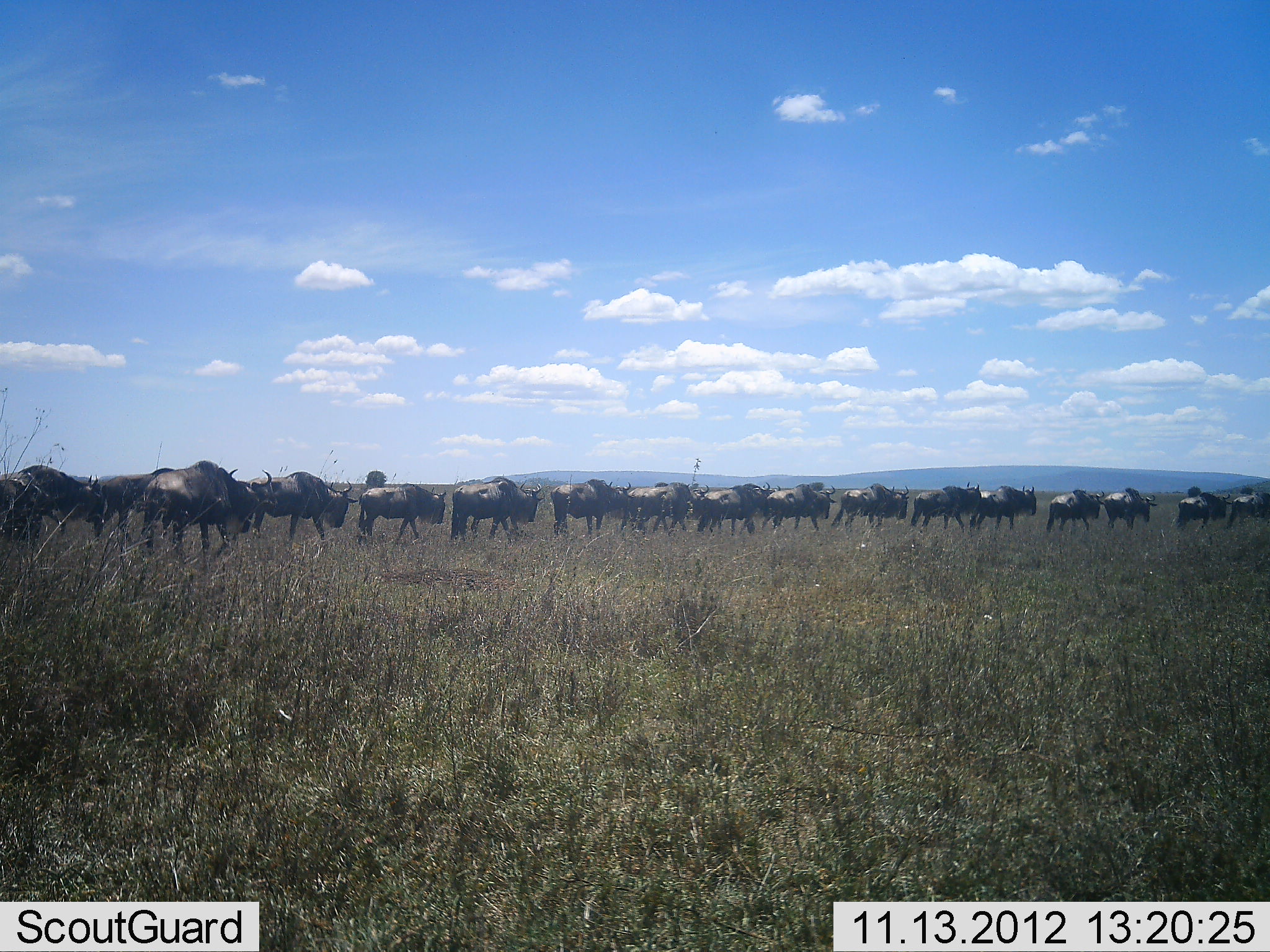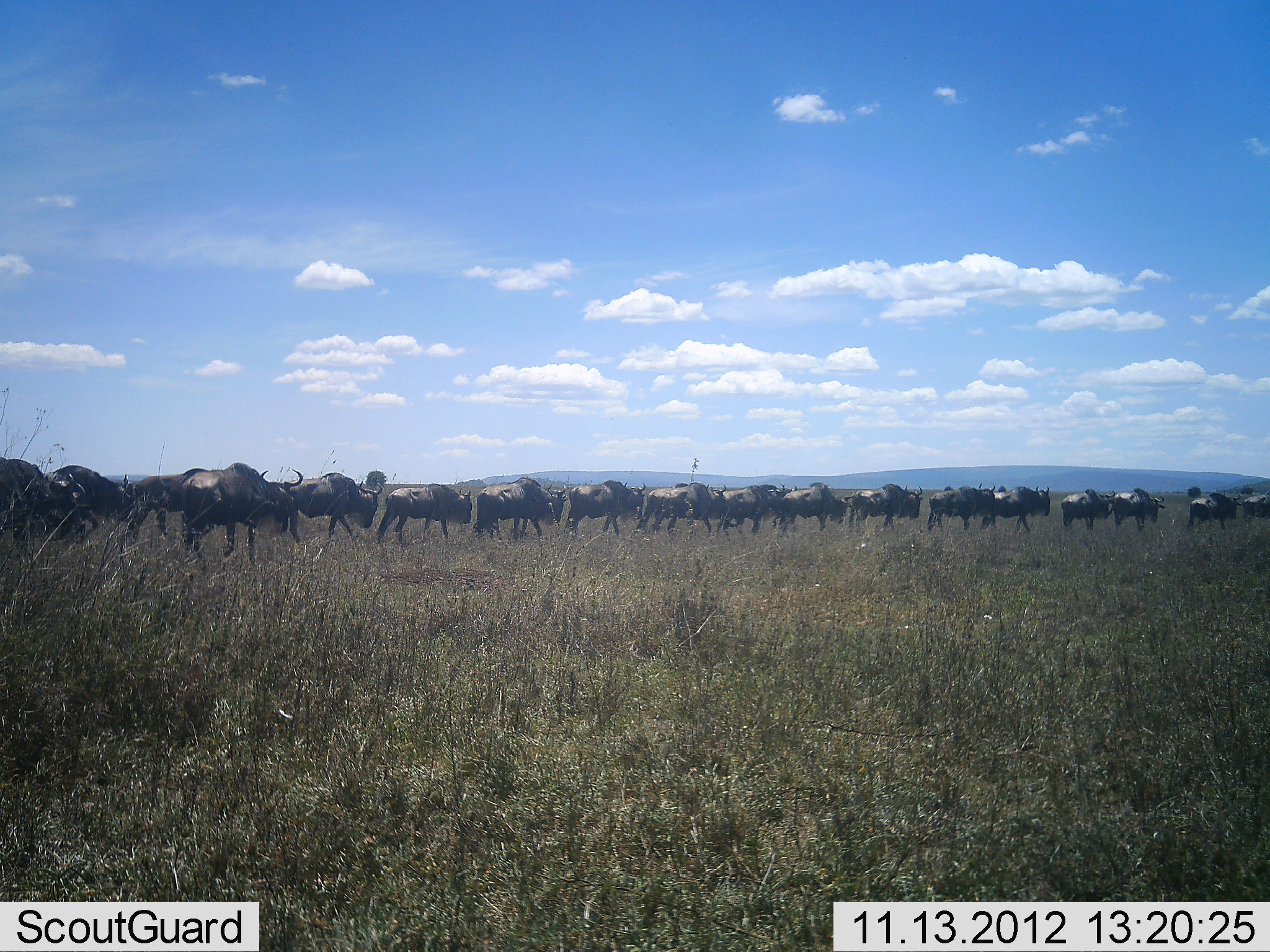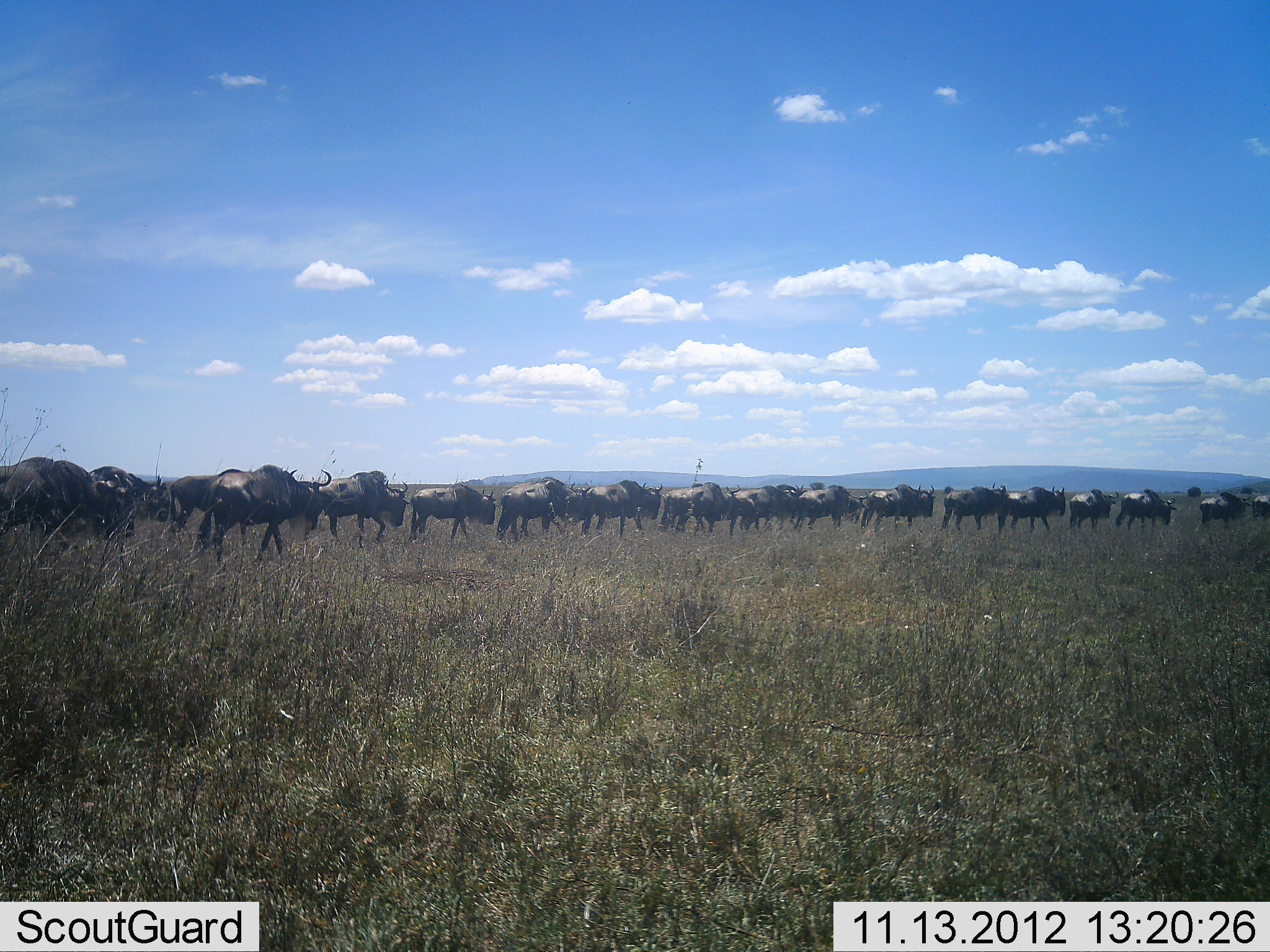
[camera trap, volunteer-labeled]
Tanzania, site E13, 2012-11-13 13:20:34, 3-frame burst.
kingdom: Animalia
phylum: Chordata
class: Mammalia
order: Artiodactyla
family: Bovidae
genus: Connochaetes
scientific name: Connochaetes taurinus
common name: blue wildebeest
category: wildebeest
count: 11-50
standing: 0%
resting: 0%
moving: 100%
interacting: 0%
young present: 0%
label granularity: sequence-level